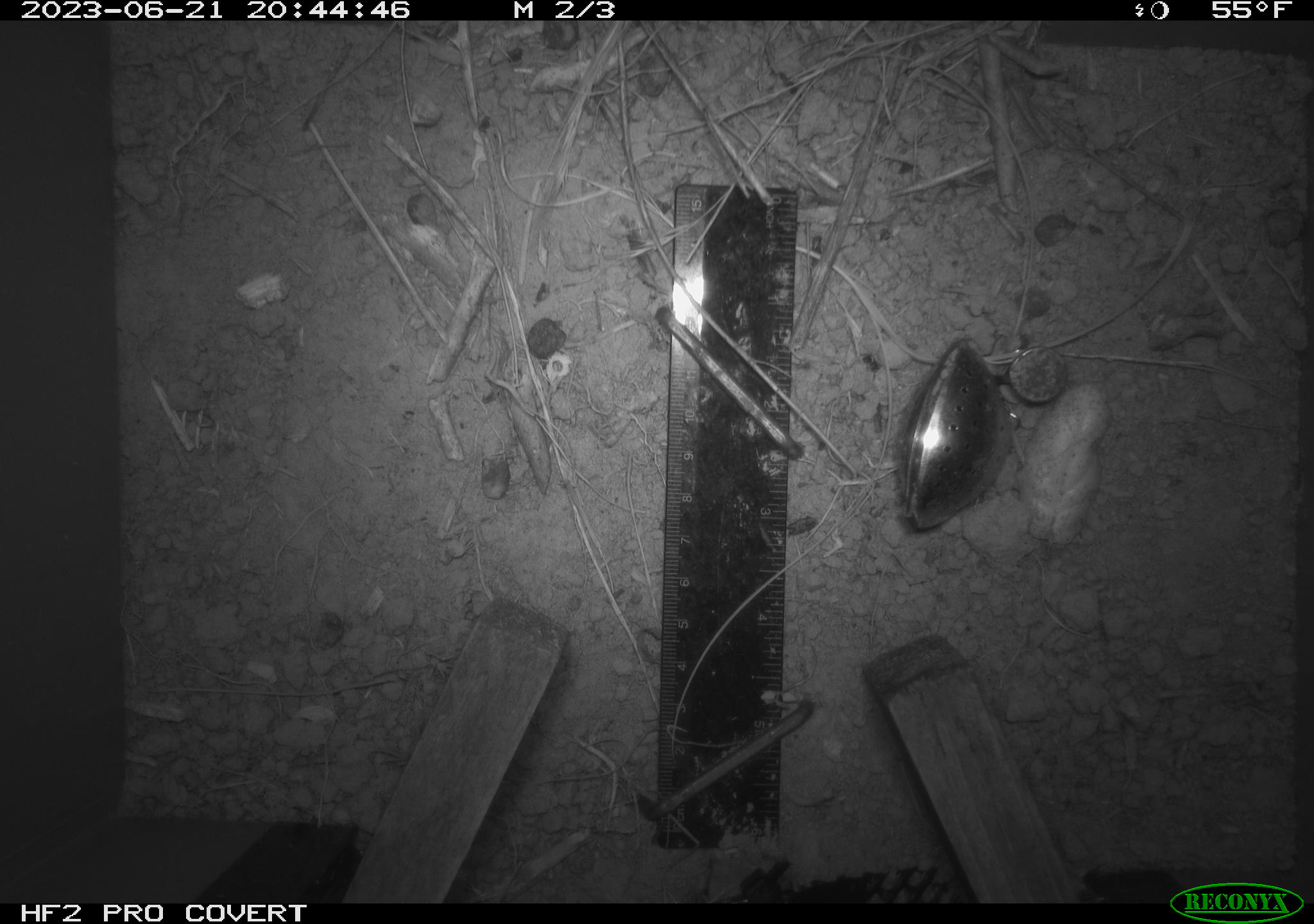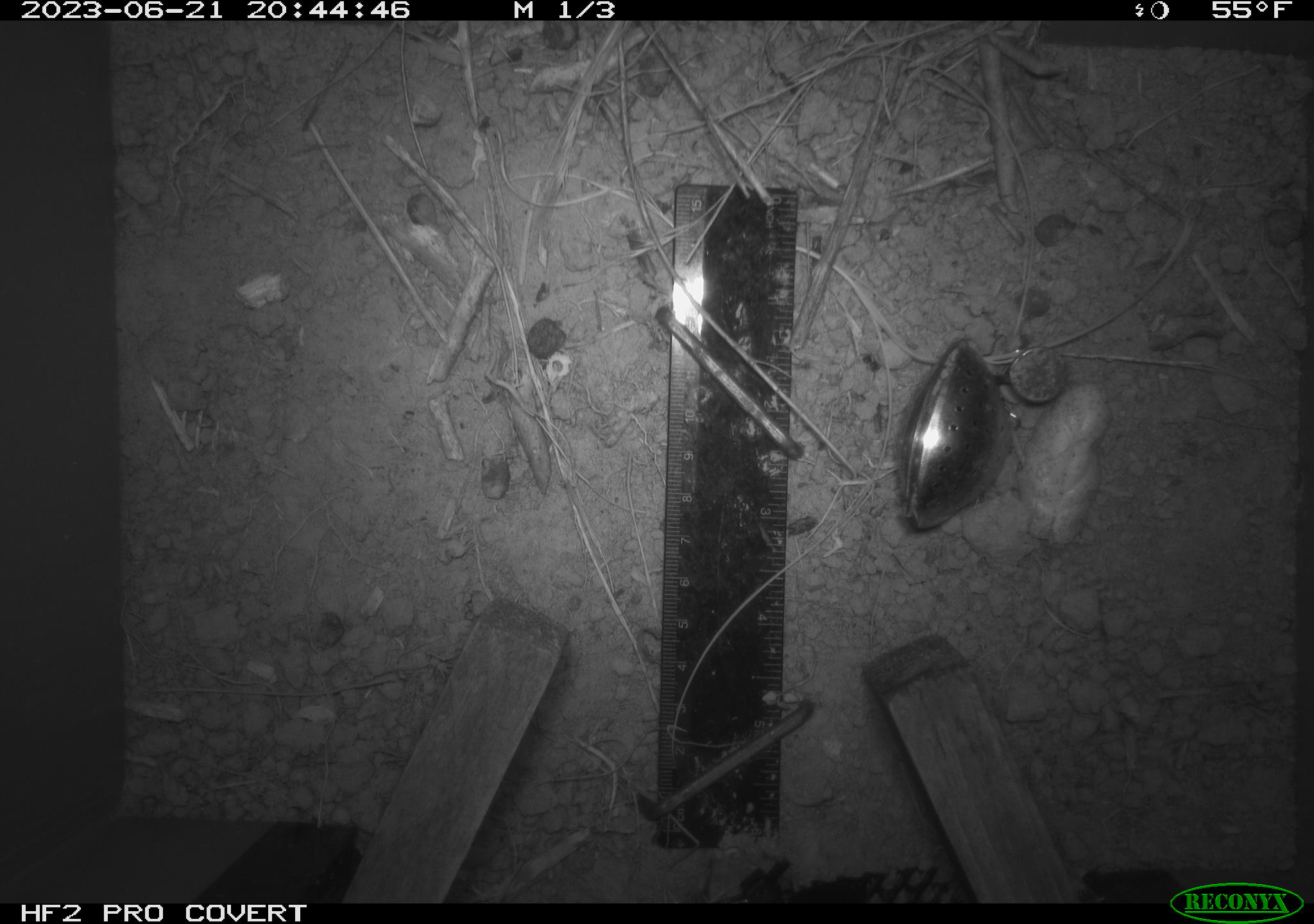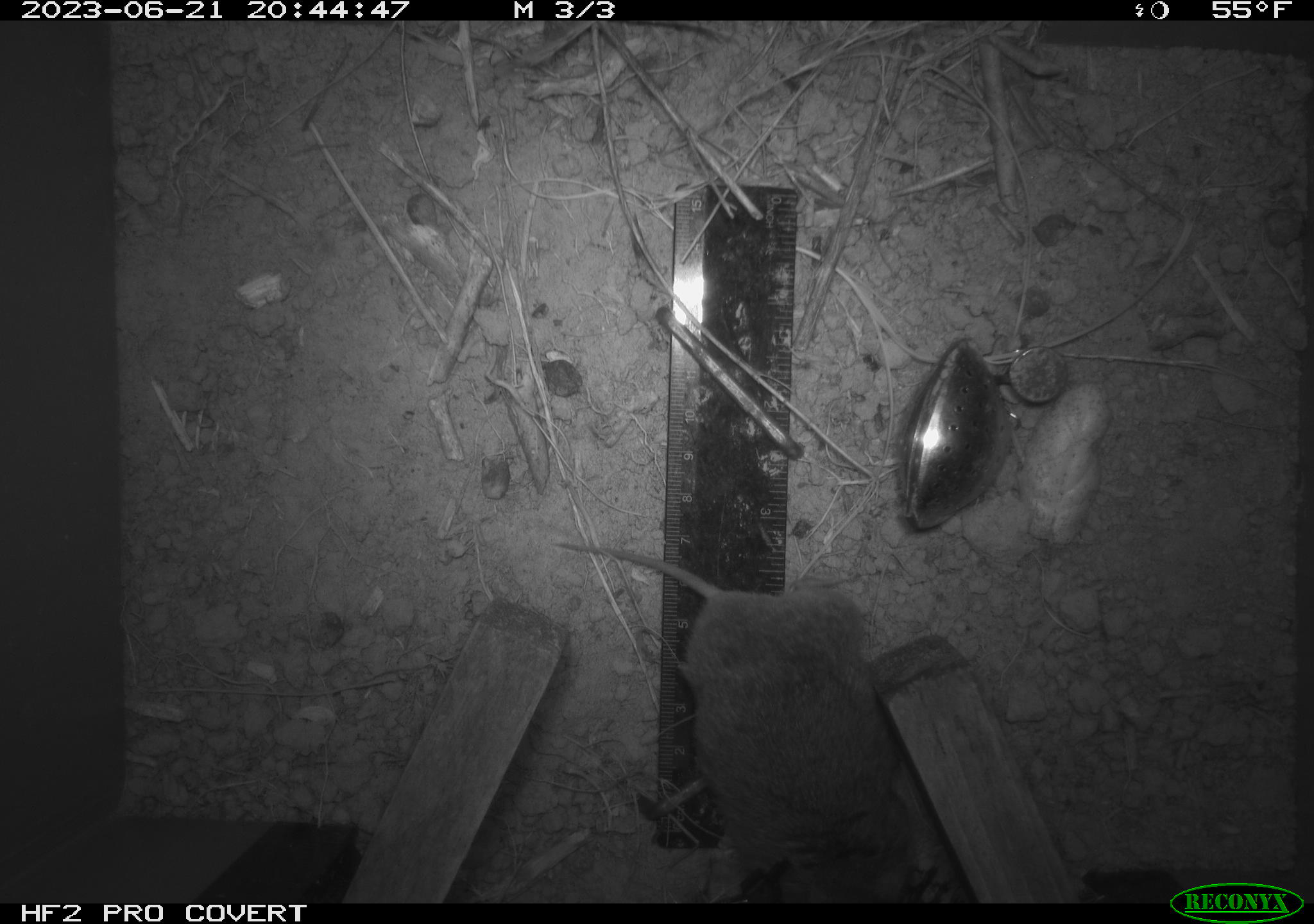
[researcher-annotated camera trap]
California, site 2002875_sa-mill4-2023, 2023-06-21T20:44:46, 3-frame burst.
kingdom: Animalia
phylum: Chordata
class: Mammalia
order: Rodentia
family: Cricetidae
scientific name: Arvicolinae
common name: voles, lemmings, and muskrats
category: arvicolinae subfamily